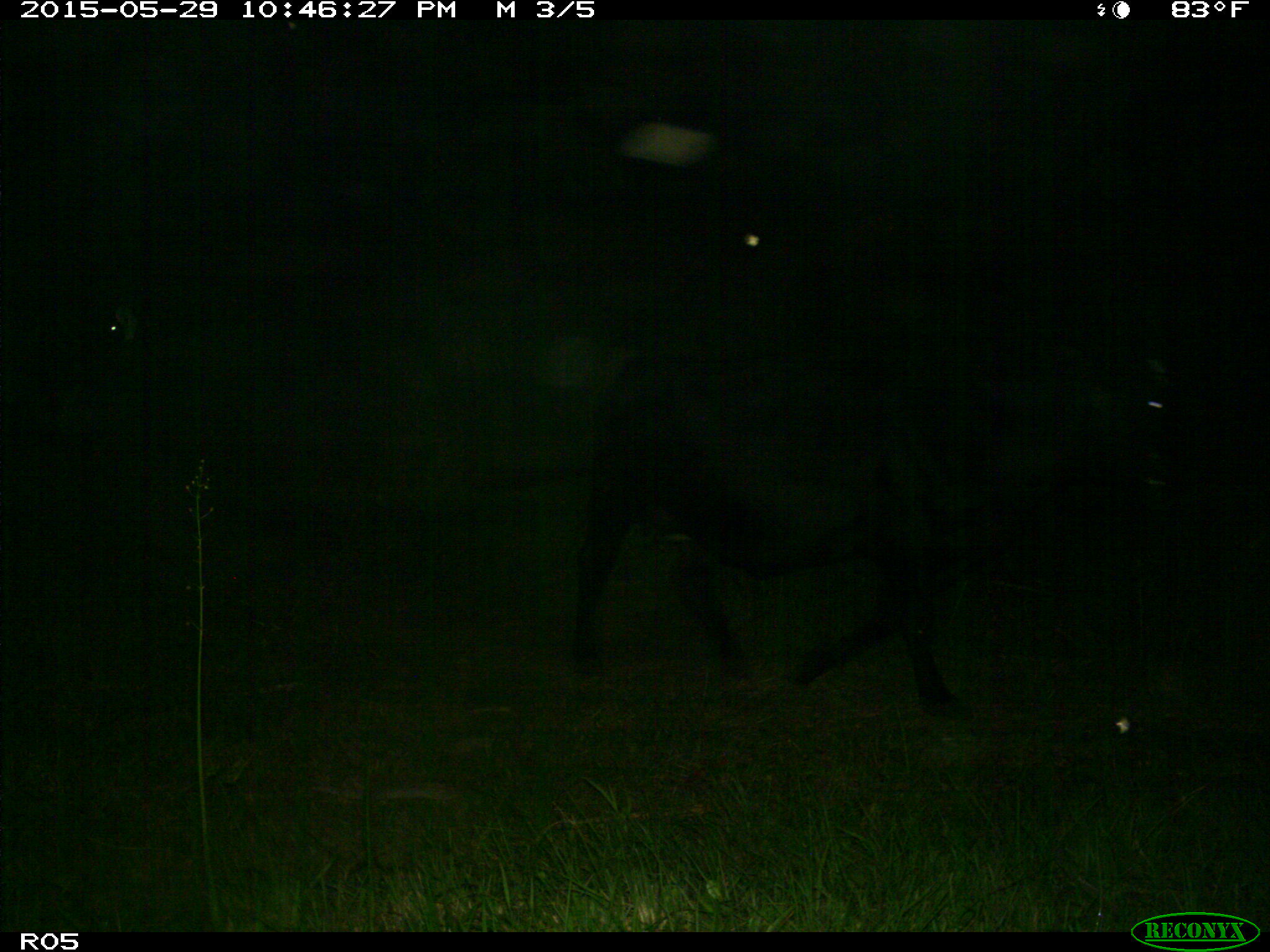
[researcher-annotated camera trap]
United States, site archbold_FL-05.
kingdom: Animalia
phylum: Chordata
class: Mammalia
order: Artiodactyla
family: Bovidae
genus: Bos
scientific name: Bos taurus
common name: domestic cow